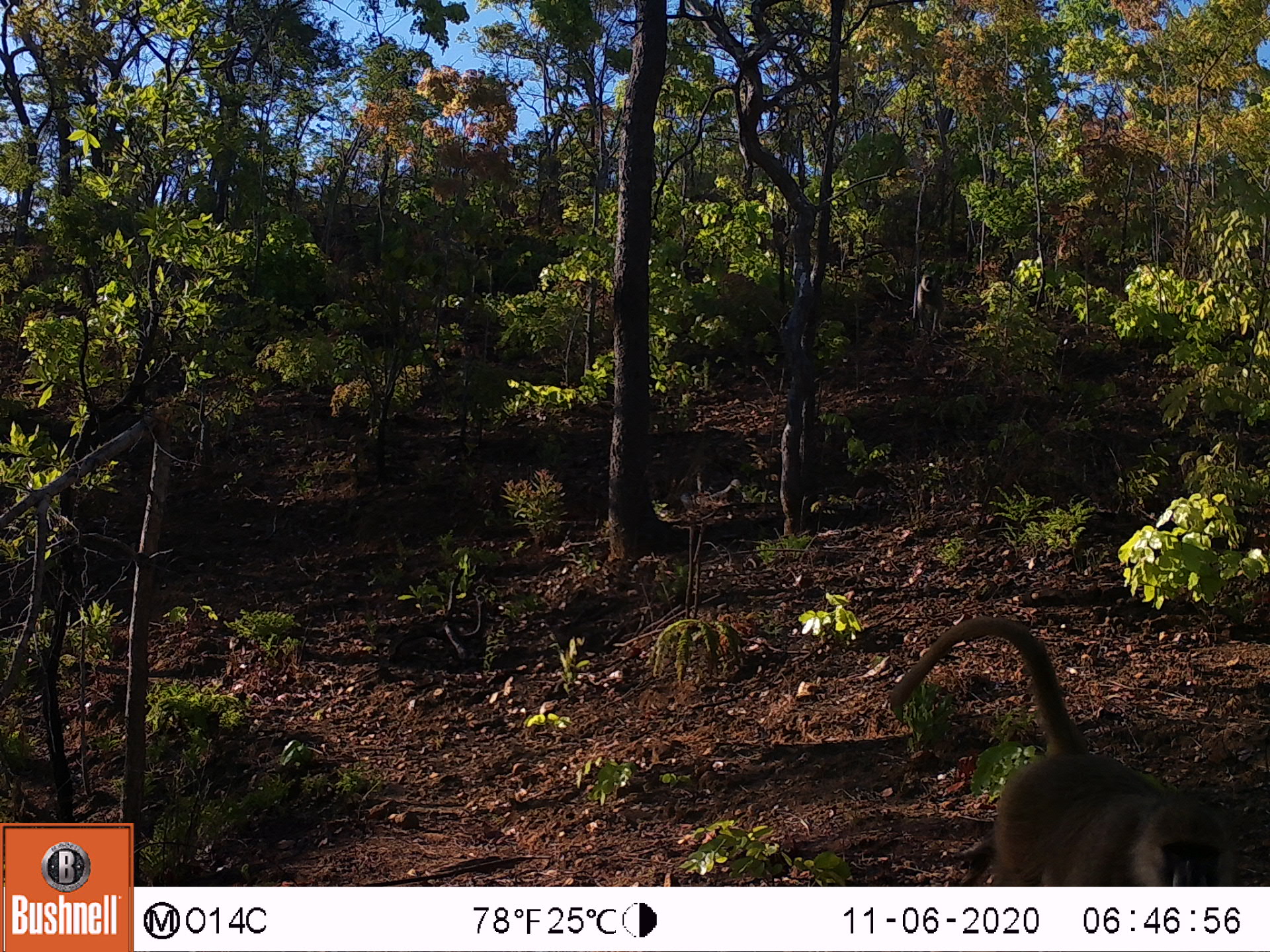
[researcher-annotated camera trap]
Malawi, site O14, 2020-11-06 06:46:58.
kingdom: Animalia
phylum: Chordata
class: Mammalia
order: Primates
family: Cercopithecidae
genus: Papio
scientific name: Papio cynocephalus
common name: yellow baboon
Yellow baboon (Papio cynocephalus), count 2.